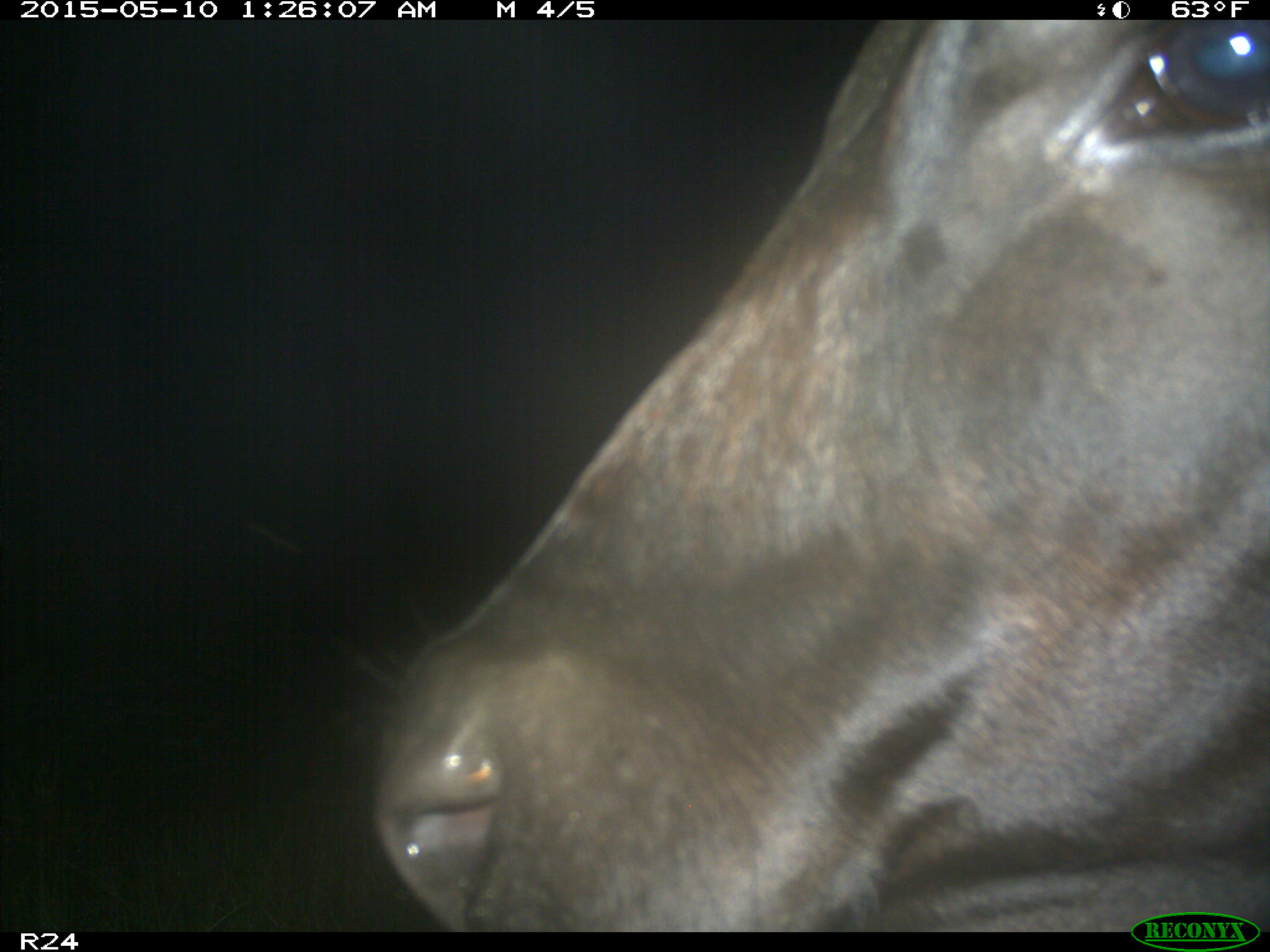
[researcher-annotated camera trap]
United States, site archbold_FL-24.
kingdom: Animalia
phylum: Chordata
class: Mammalia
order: Artiodactyla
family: Bovidae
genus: Bos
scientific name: Bos taurus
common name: domestic cow